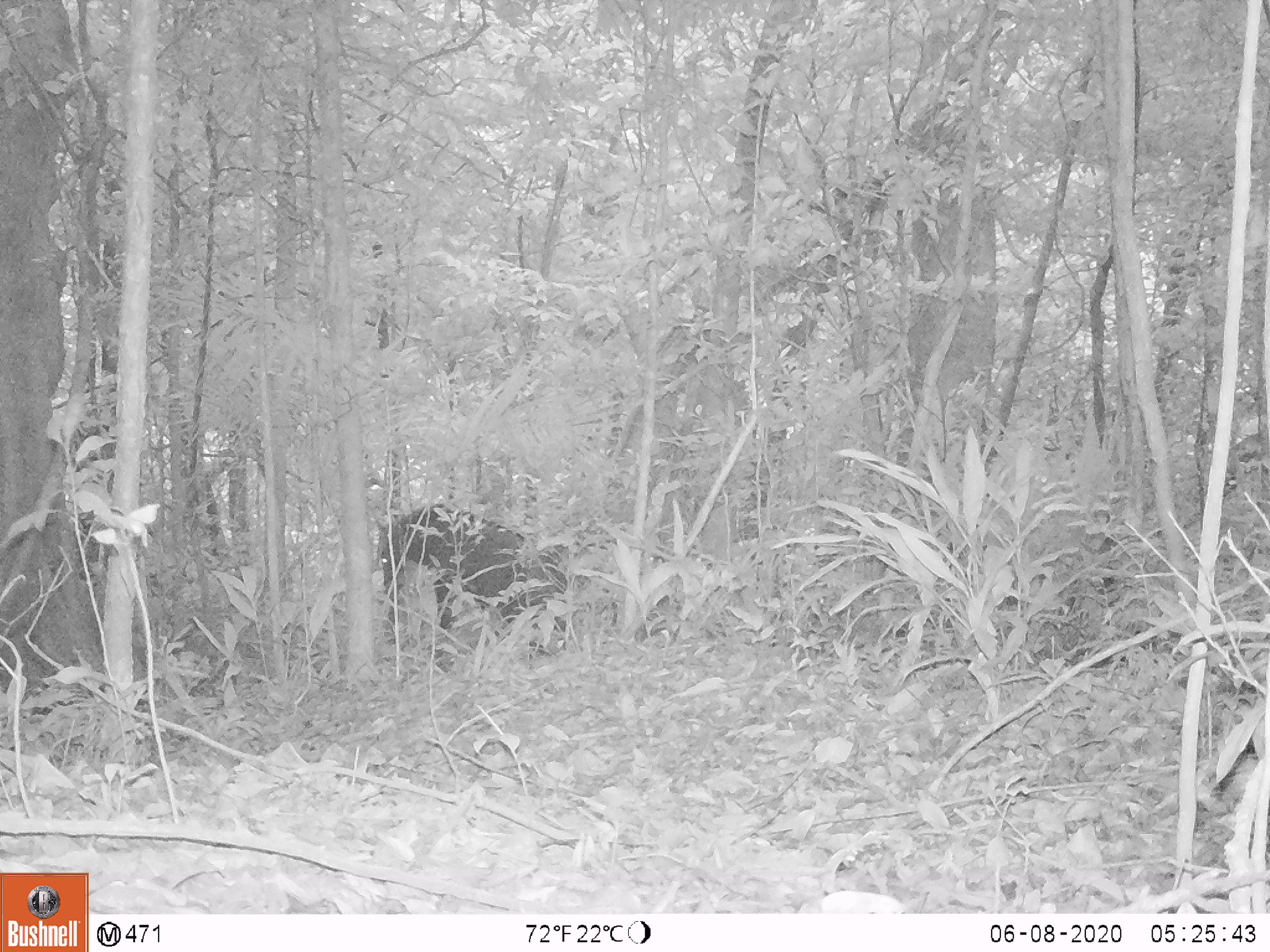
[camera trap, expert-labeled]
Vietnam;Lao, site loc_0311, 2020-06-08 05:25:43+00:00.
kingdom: Animalia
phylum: Chordata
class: Mammalia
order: Artiodactyla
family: Bovidae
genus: Capricornis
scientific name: Capricornis sumatraensis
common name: chinese serow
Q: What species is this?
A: Chinese serow (Capricornis sumatraensis).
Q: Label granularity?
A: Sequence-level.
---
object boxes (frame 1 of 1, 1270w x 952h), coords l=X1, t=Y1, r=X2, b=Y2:
chinese serow: l=375, t=504, r=569, b=660